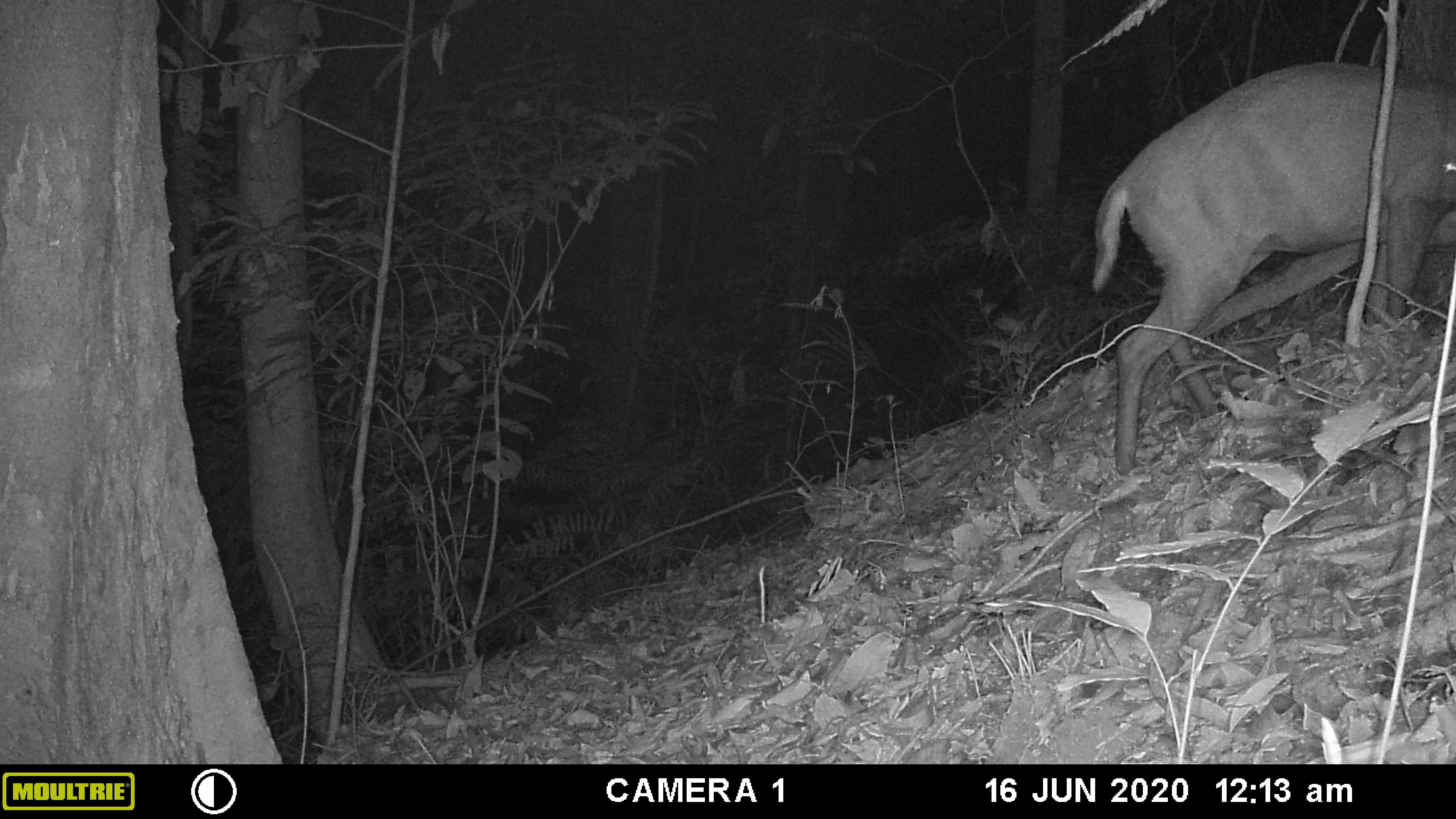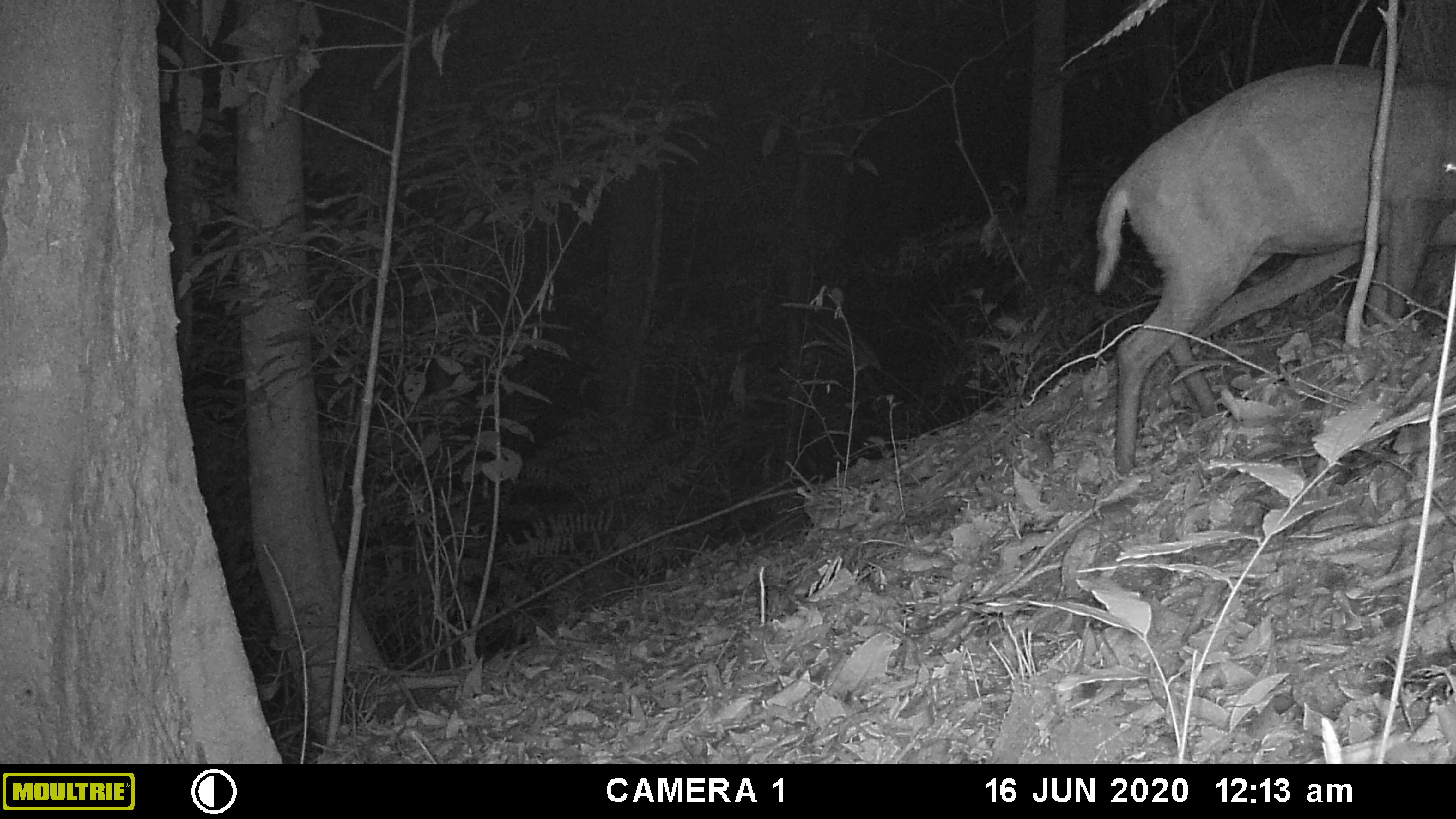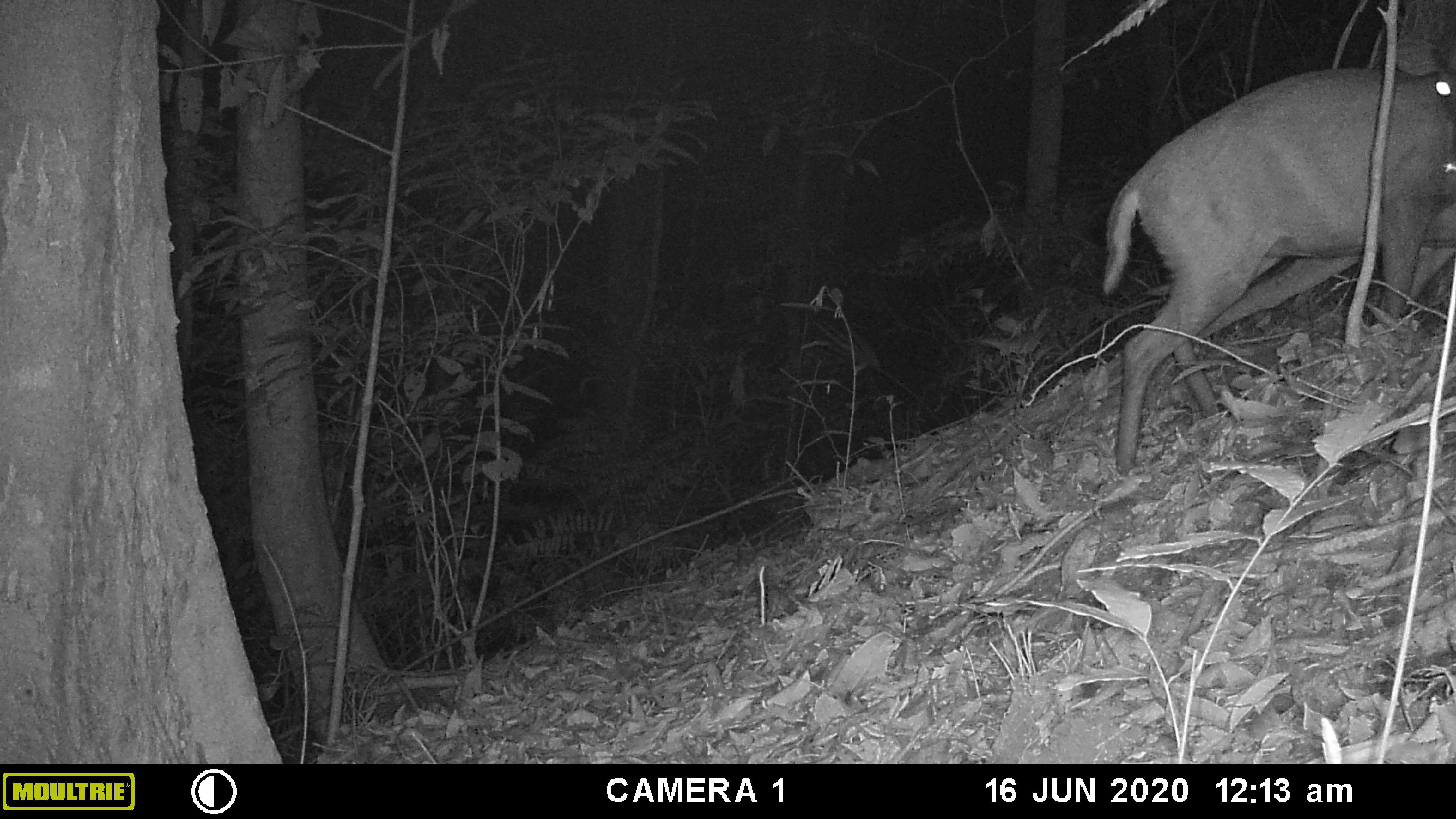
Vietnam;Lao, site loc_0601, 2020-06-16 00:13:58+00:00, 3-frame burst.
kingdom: Animalia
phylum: Chordata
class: Mammalia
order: Artiodactyla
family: Cervidae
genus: Muntiacus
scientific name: Muntiacus rooseveltorum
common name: roosevelt's muntjac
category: roosevelts muntjac group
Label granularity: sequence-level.